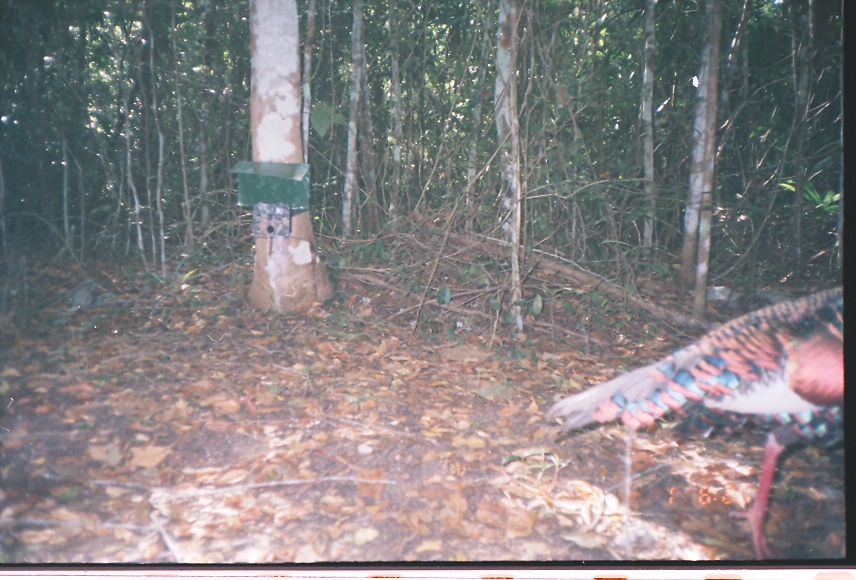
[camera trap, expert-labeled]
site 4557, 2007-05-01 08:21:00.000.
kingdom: Animalia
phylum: Chordata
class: Aves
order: Galliformes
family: Phasianidae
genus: Meleagris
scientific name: Meleagris ocellata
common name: ocellated turkey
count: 1